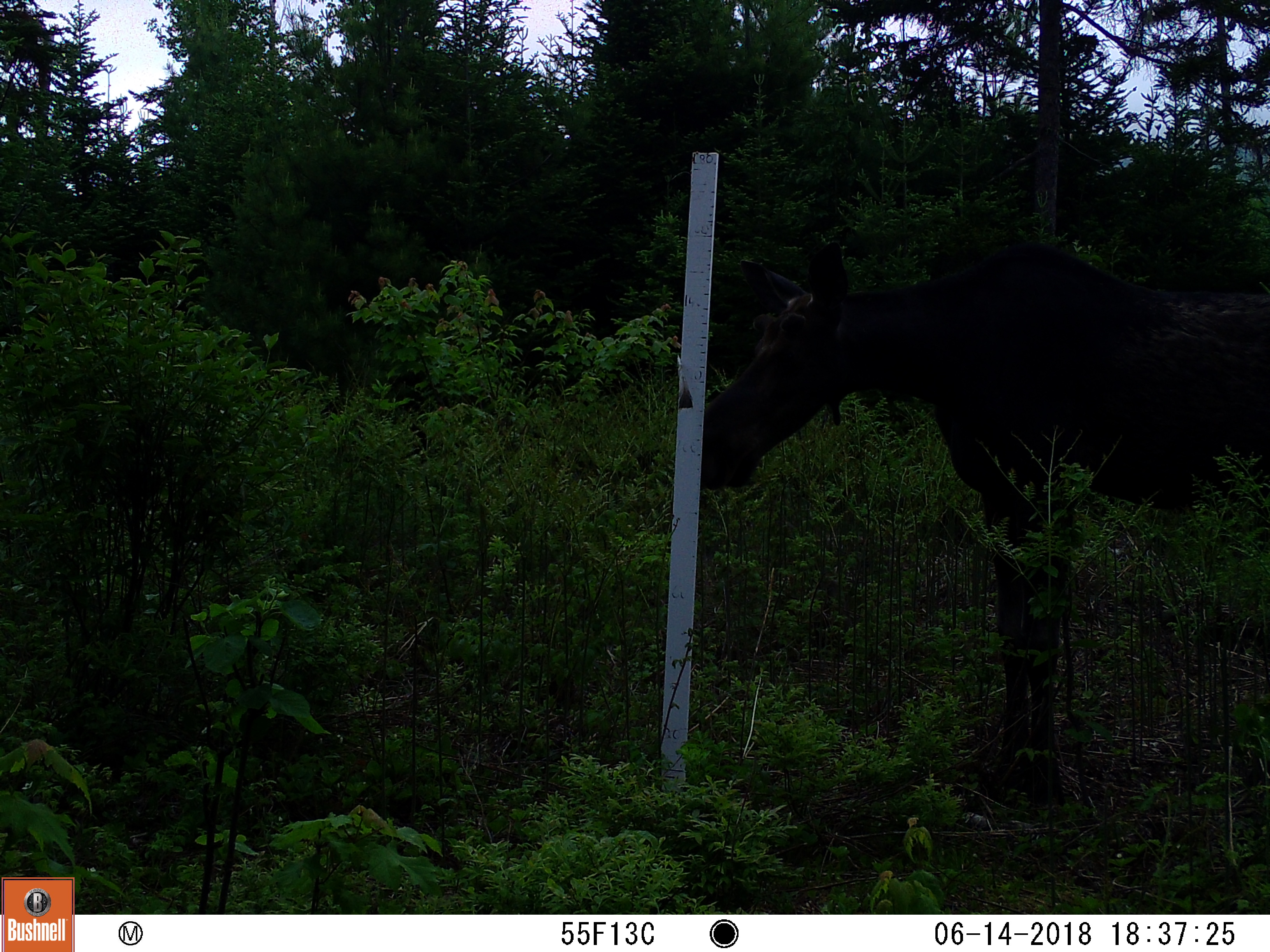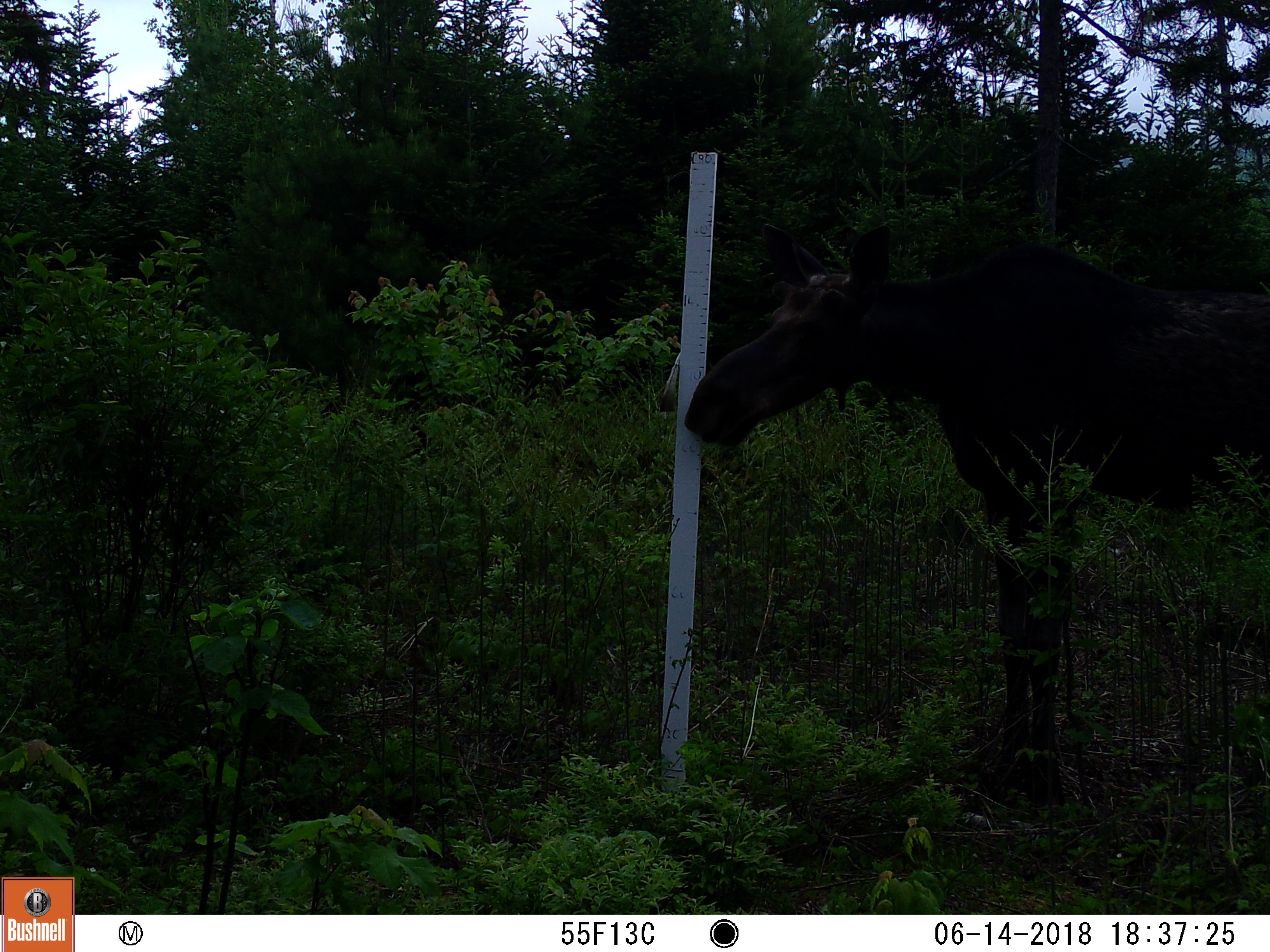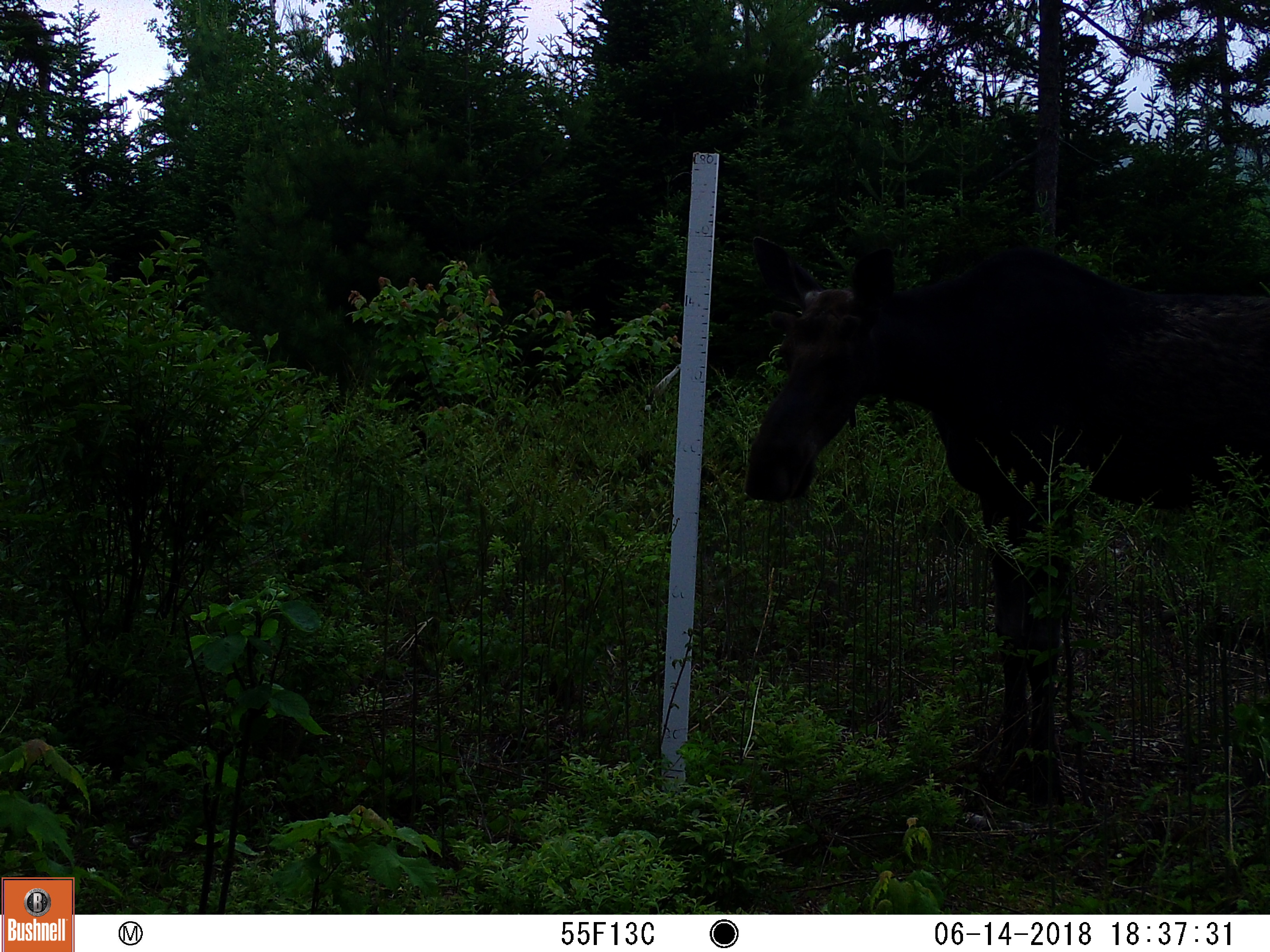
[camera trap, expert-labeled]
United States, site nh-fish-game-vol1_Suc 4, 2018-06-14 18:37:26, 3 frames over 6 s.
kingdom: Animalia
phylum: Chordata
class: Mammalia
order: Artiodactyla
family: Cervidae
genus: Alces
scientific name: Alces alces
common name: moose